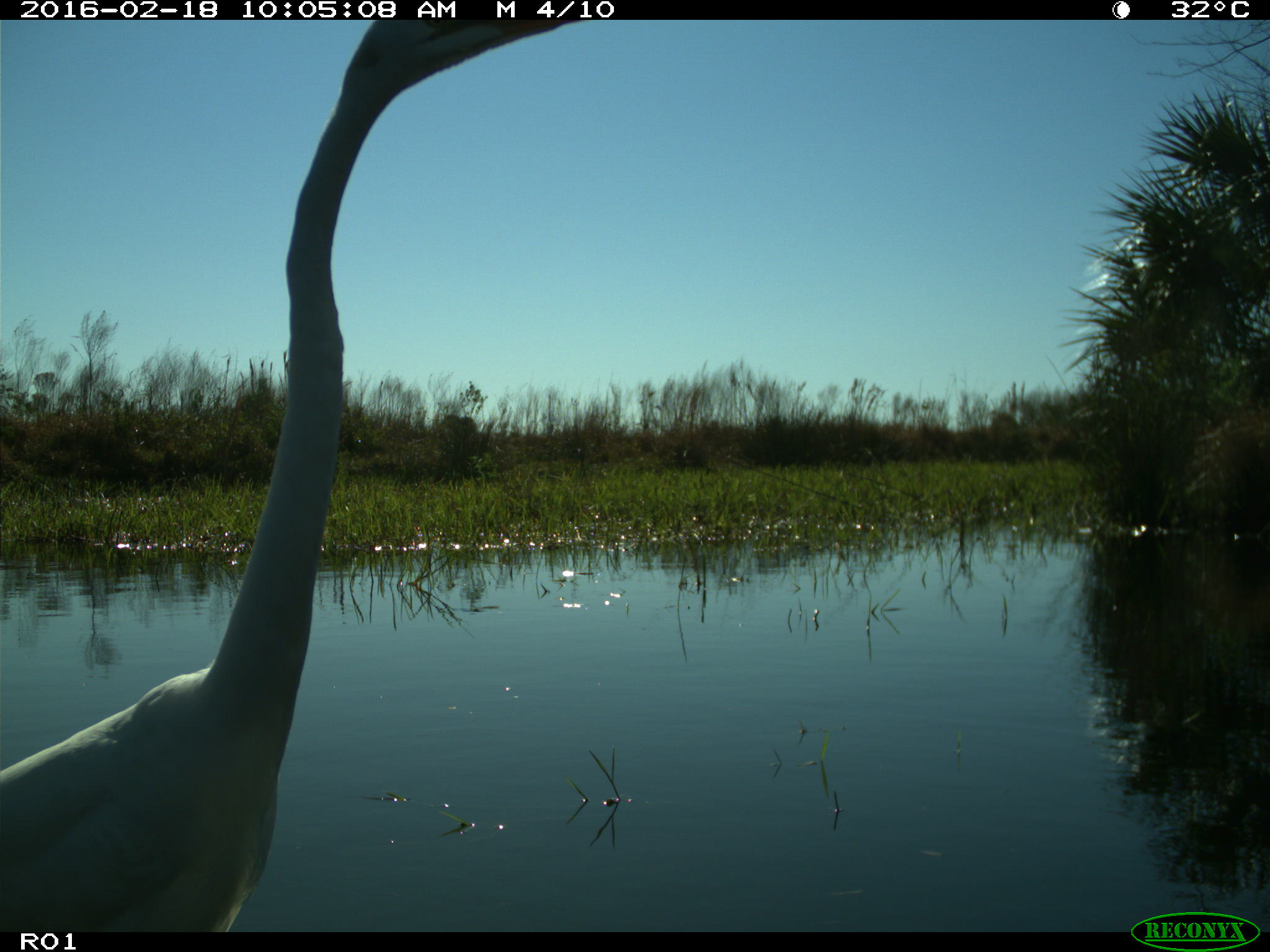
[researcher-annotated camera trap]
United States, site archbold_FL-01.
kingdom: Animalia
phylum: Chordata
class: Aves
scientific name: Aves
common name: birds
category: unidentified bird